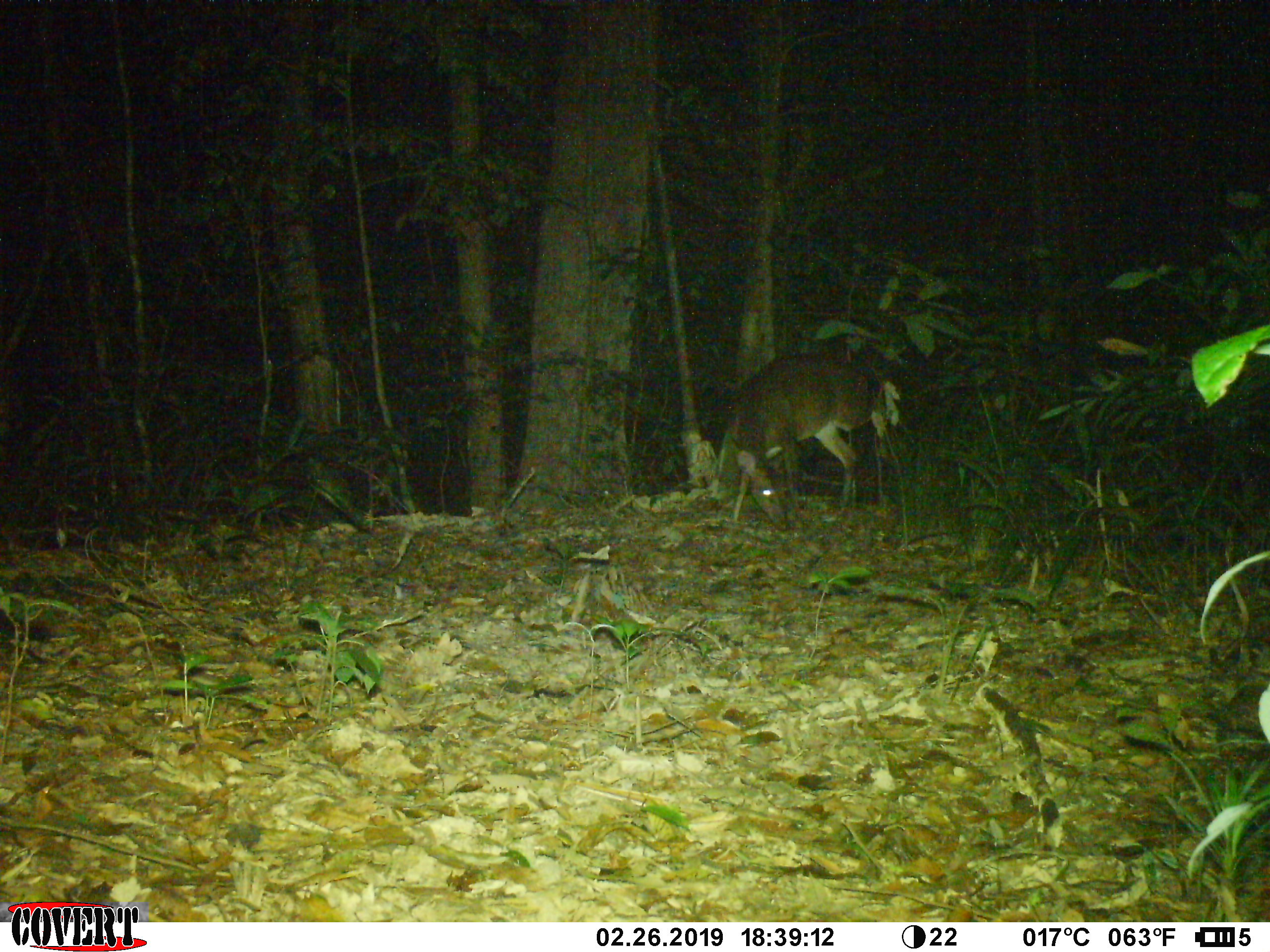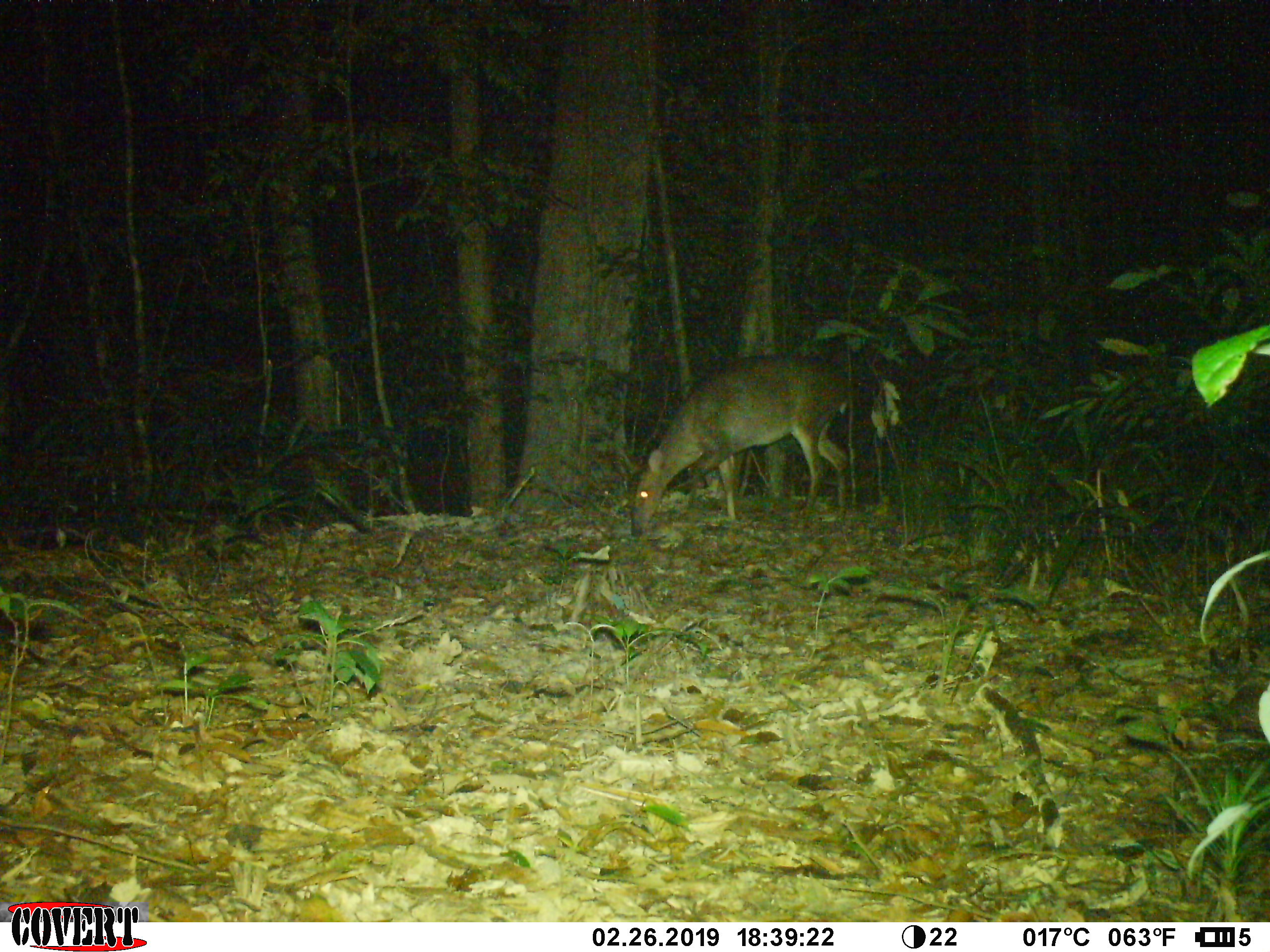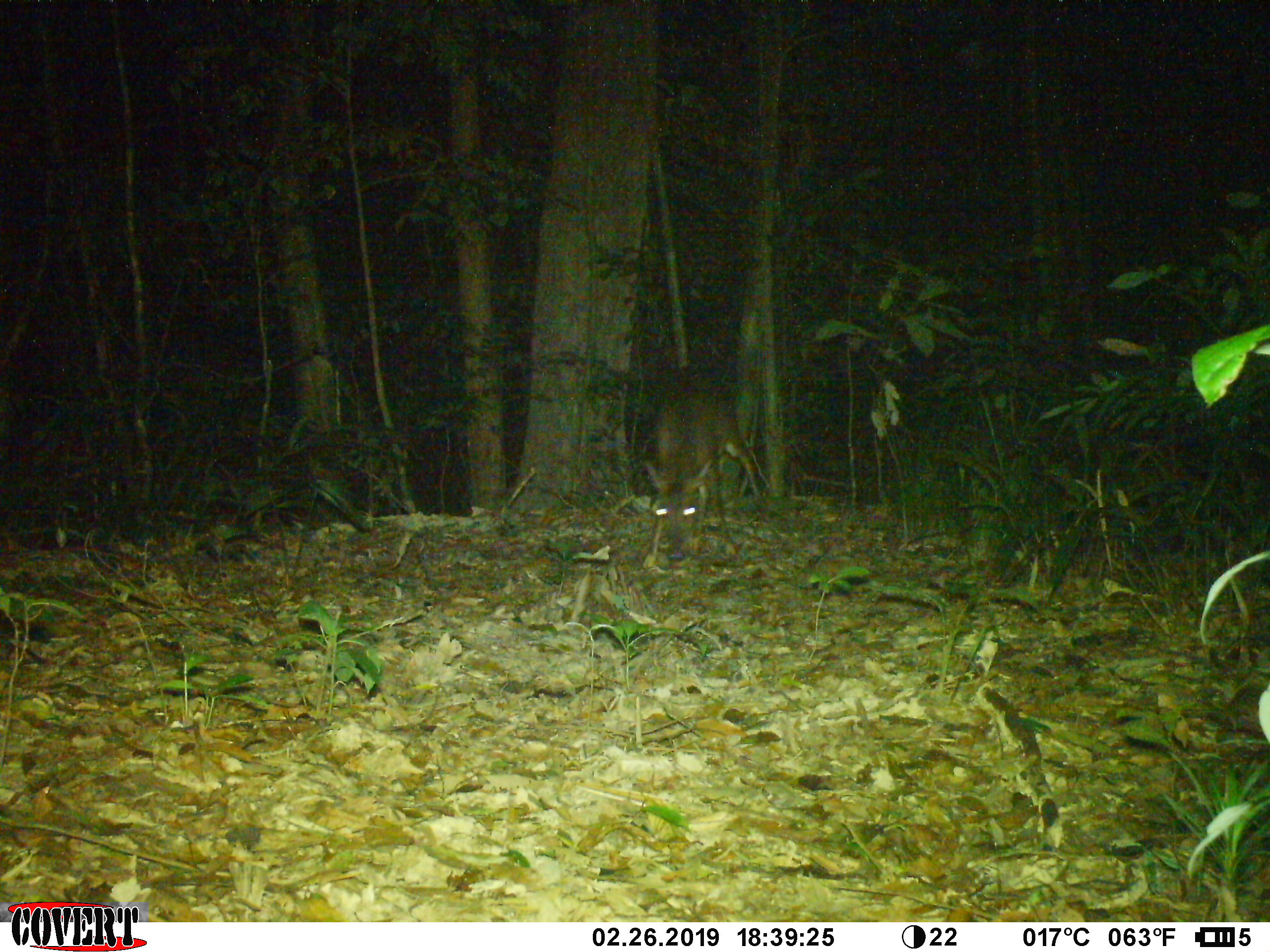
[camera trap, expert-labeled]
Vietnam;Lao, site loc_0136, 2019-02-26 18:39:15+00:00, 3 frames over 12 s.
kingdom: Animalia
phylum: Chordata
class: Mammalia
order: Artiodactyla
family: Cervidae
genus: Muntiacus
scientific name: Muntiacus vuquangensis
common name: large-antlered muntjac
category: large antlered muntjac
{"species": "large antlered muntjac (large-antlered muntjac) (Muntiacus vuquangensis)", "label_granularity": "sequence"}